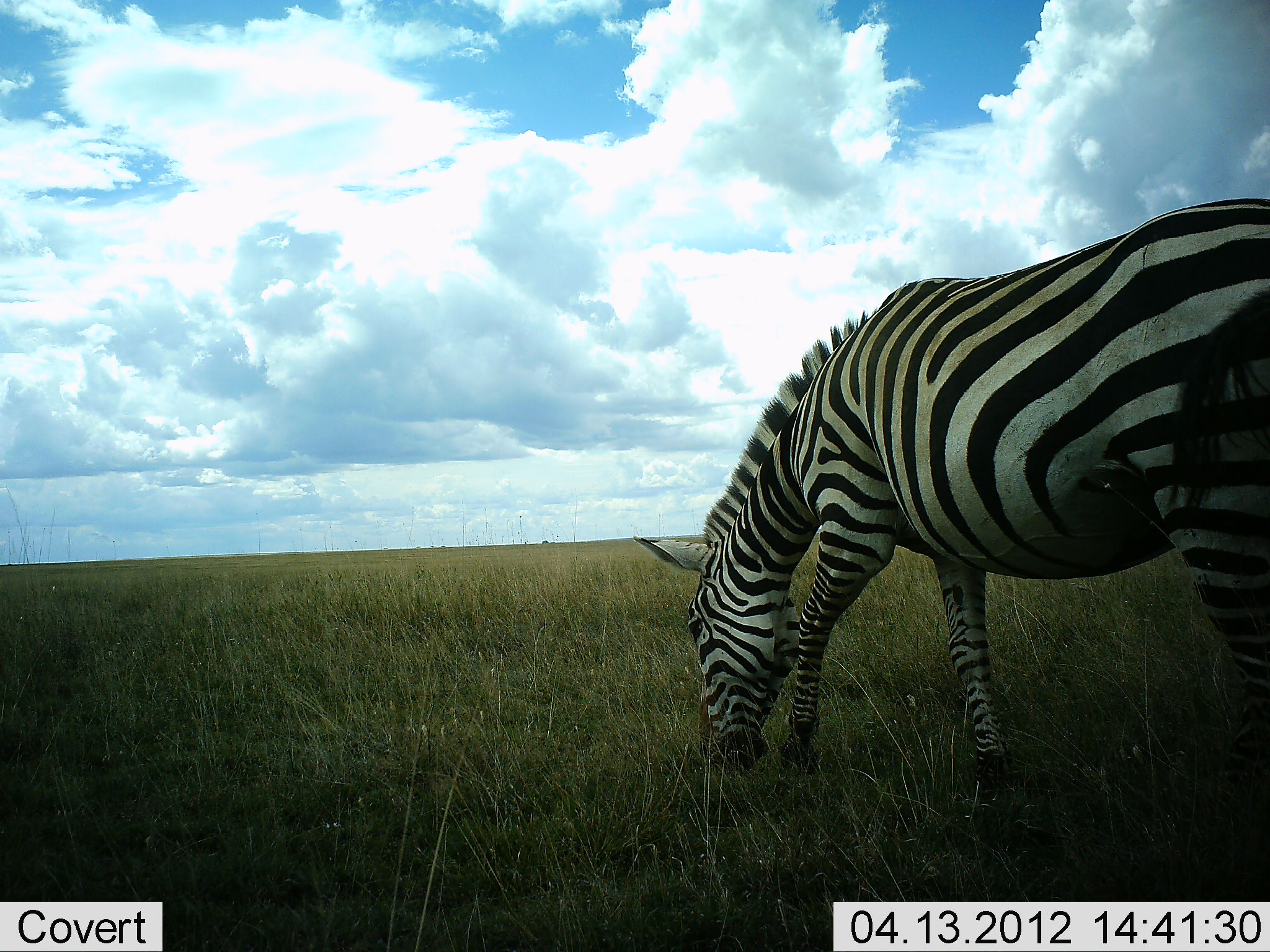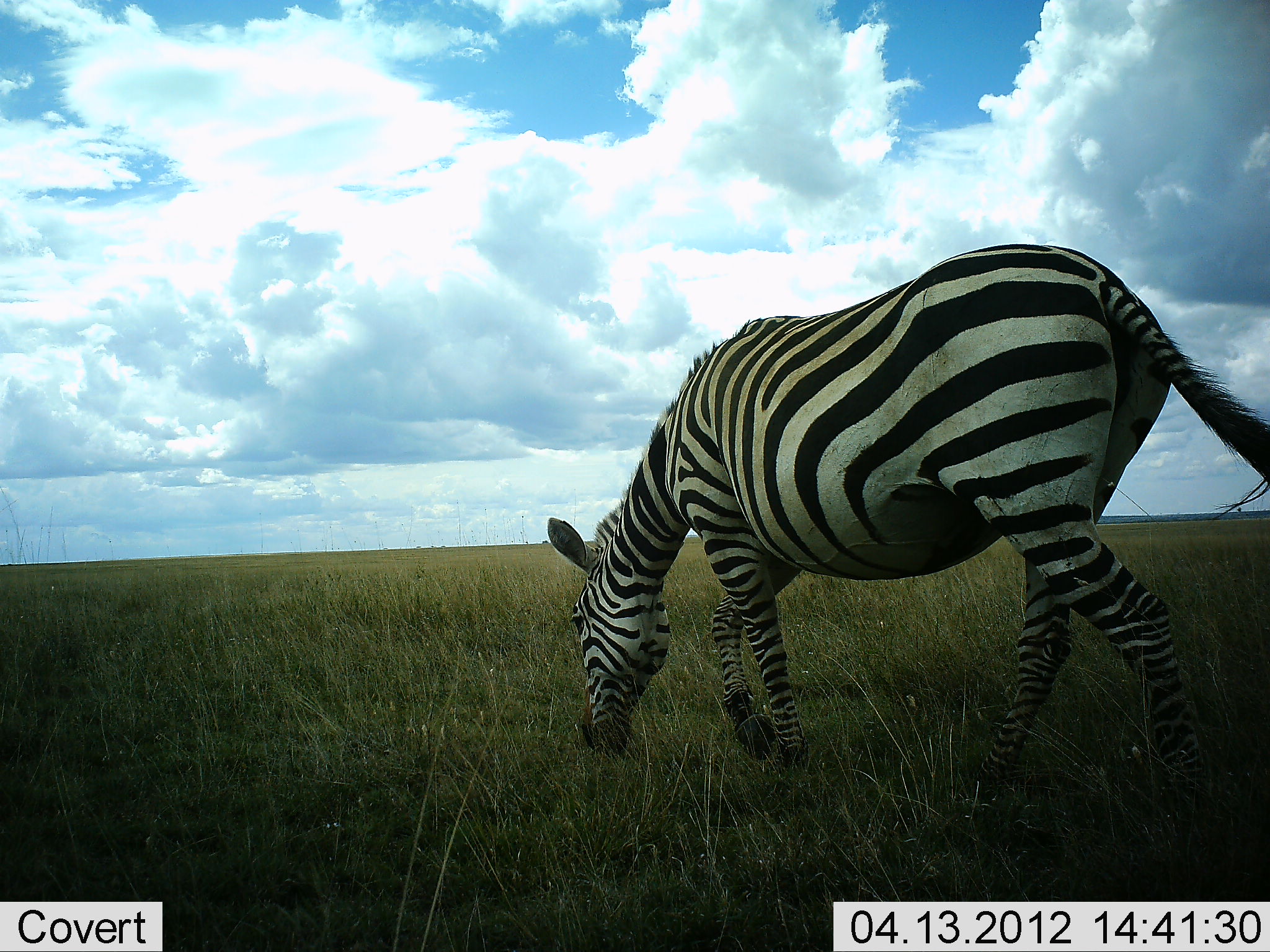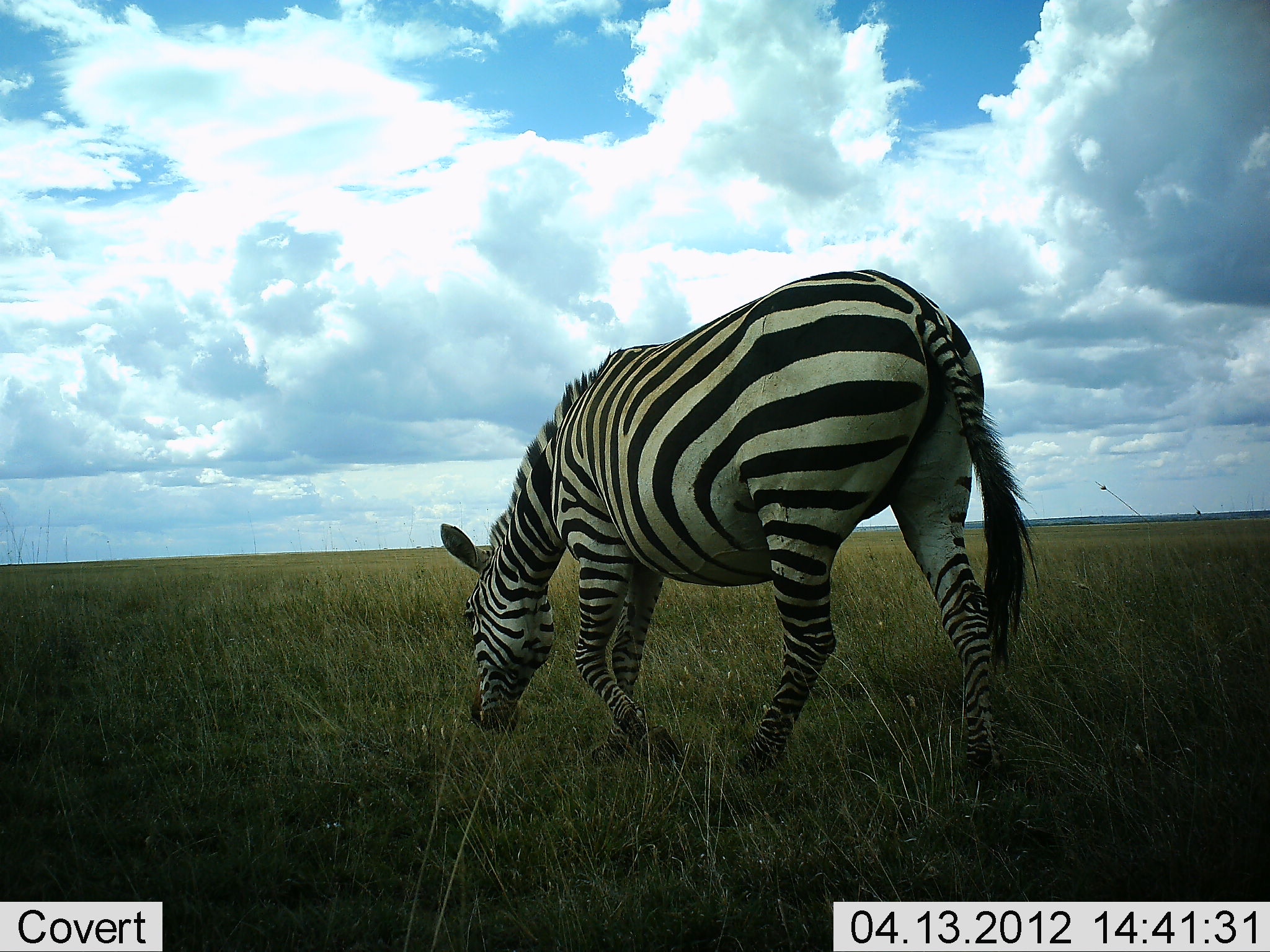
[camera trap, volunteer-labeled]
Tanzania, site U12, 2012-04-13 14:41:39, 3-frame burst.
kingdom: Animalia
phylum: Chordata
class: Mammalia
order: Perissodactyla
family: Equidae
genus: Equus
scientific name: Equus quagga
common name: plains zebra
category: zebra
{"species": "zebra (plains zebra) (Equus quagga)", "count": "1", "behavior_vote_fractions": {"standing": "0%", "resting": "0%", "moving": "90%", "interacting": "0%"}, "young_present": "0%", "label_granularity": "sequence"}